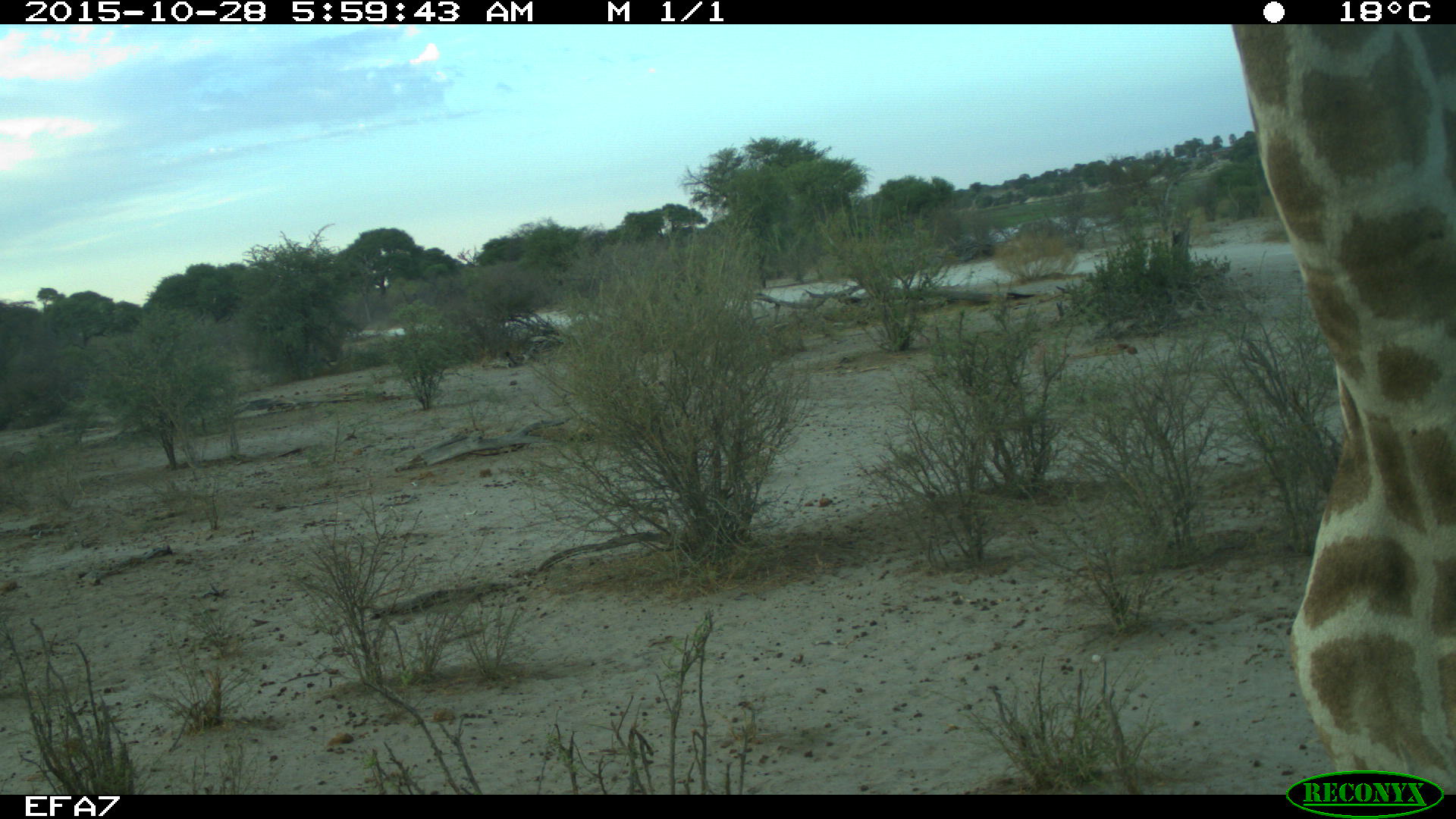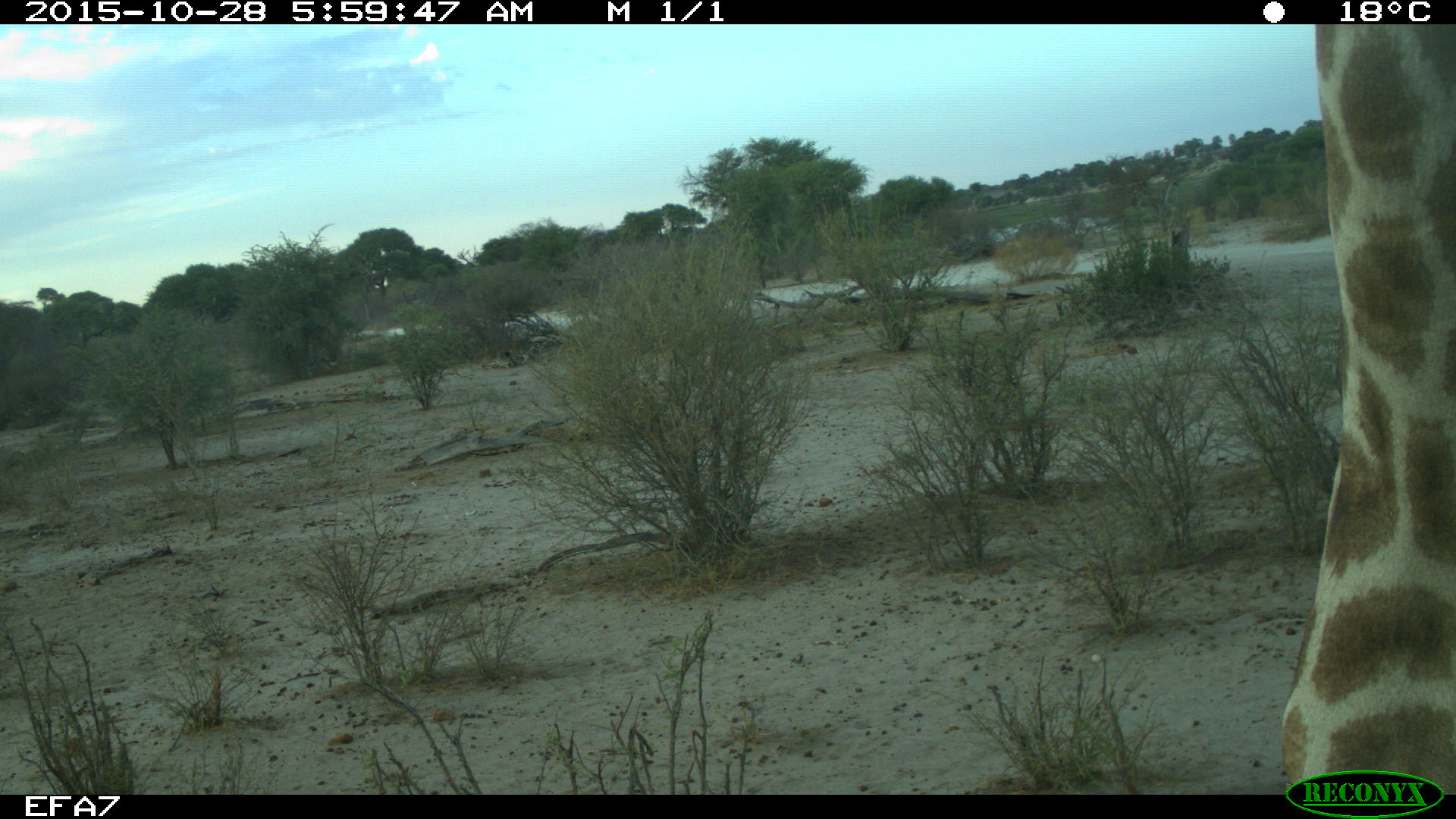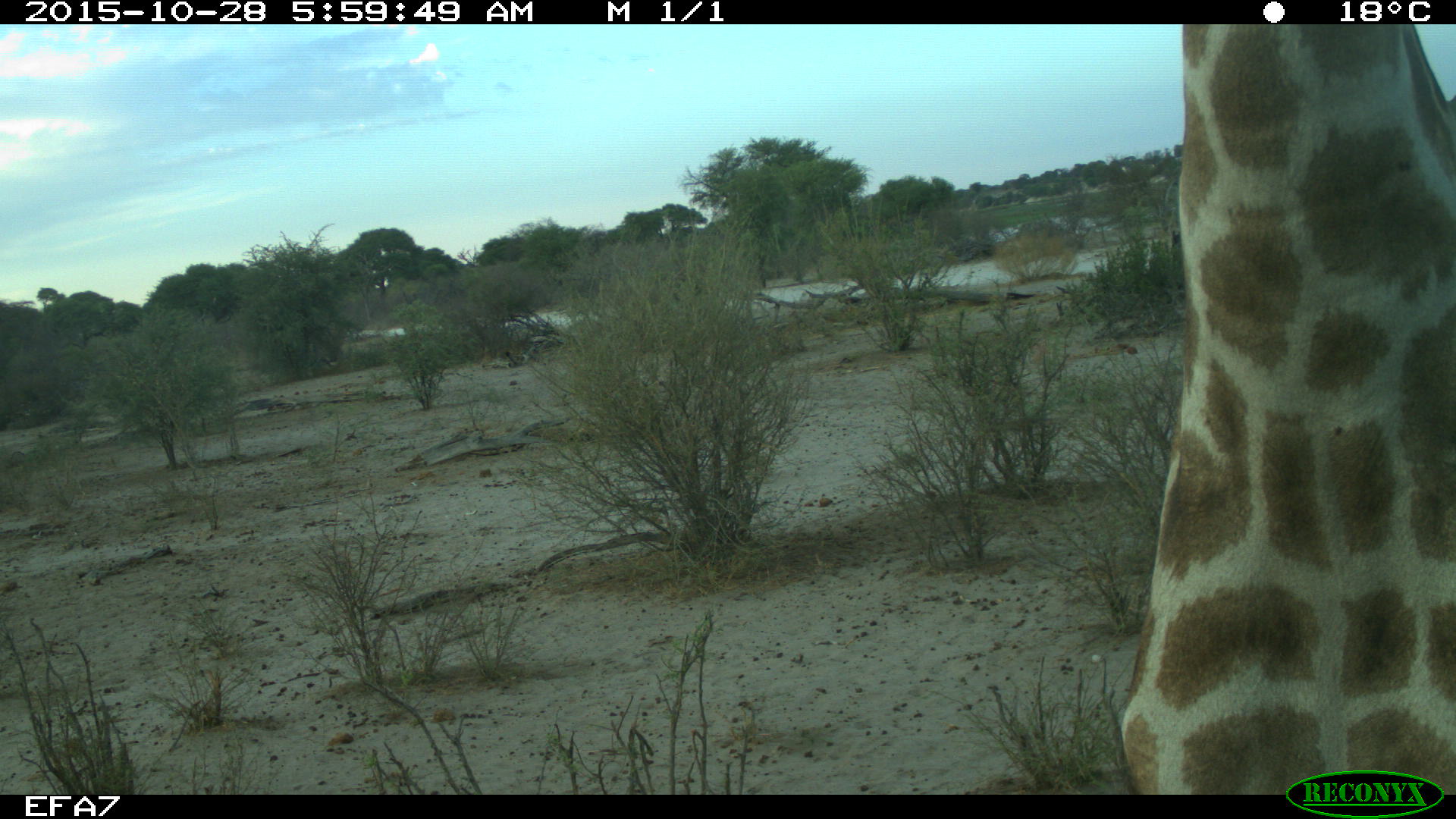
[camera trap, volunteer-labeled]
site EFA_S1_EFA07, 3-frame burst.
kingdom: Animalia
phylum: Chordata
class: Mammalia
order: Artiodactyla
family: Giraffidae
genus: Giraffa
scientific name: Giraffa camelopardalis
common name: giraffe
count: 1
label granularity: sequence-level